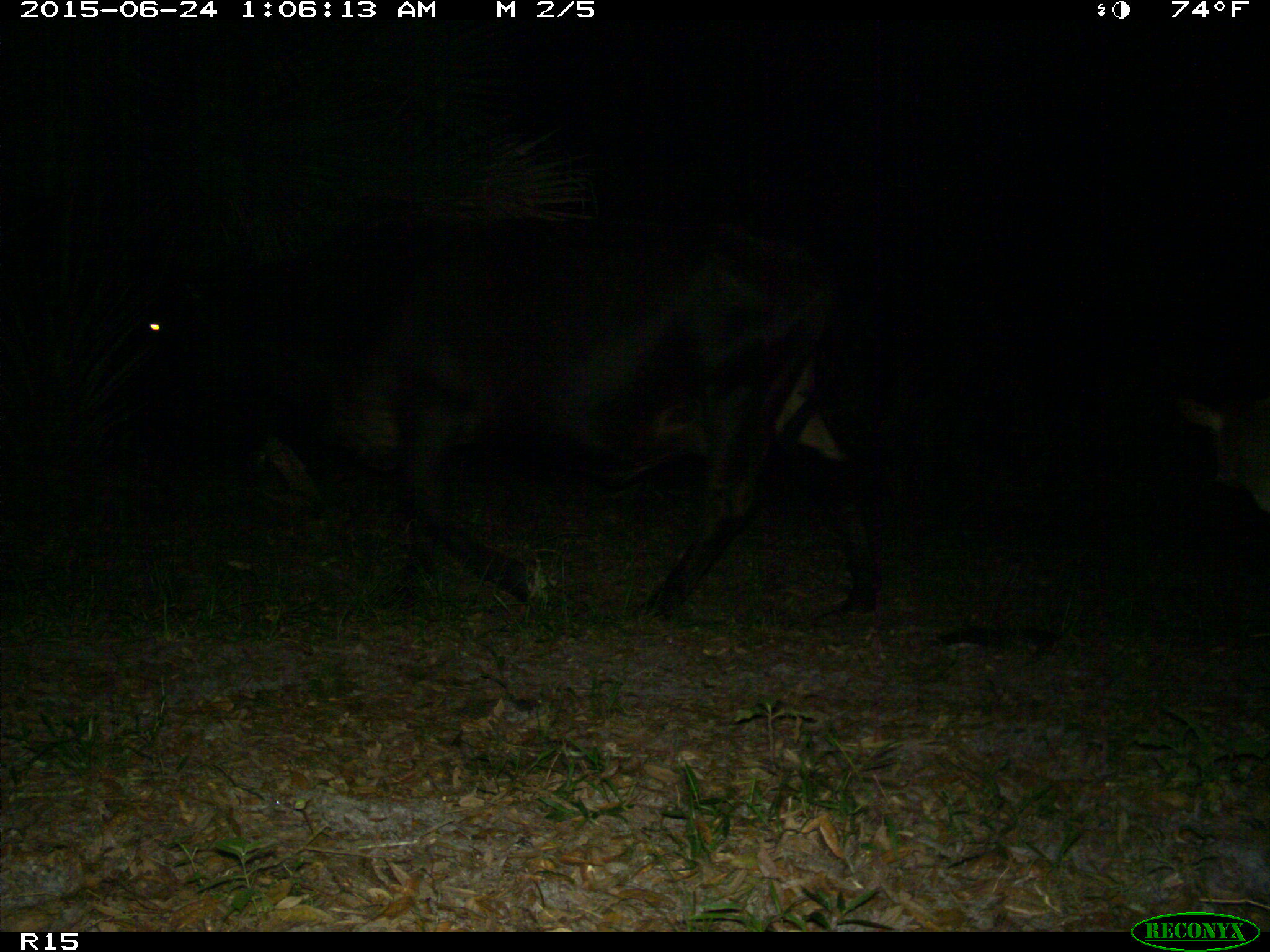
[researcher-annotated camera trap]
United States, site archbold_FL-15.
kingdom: Animalia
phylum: Chordata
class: Mammalia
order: Artiodactyla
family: Bovidae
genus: Bos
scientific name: Bos taurus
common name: domestic cow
Bos taurus (domestic cow).